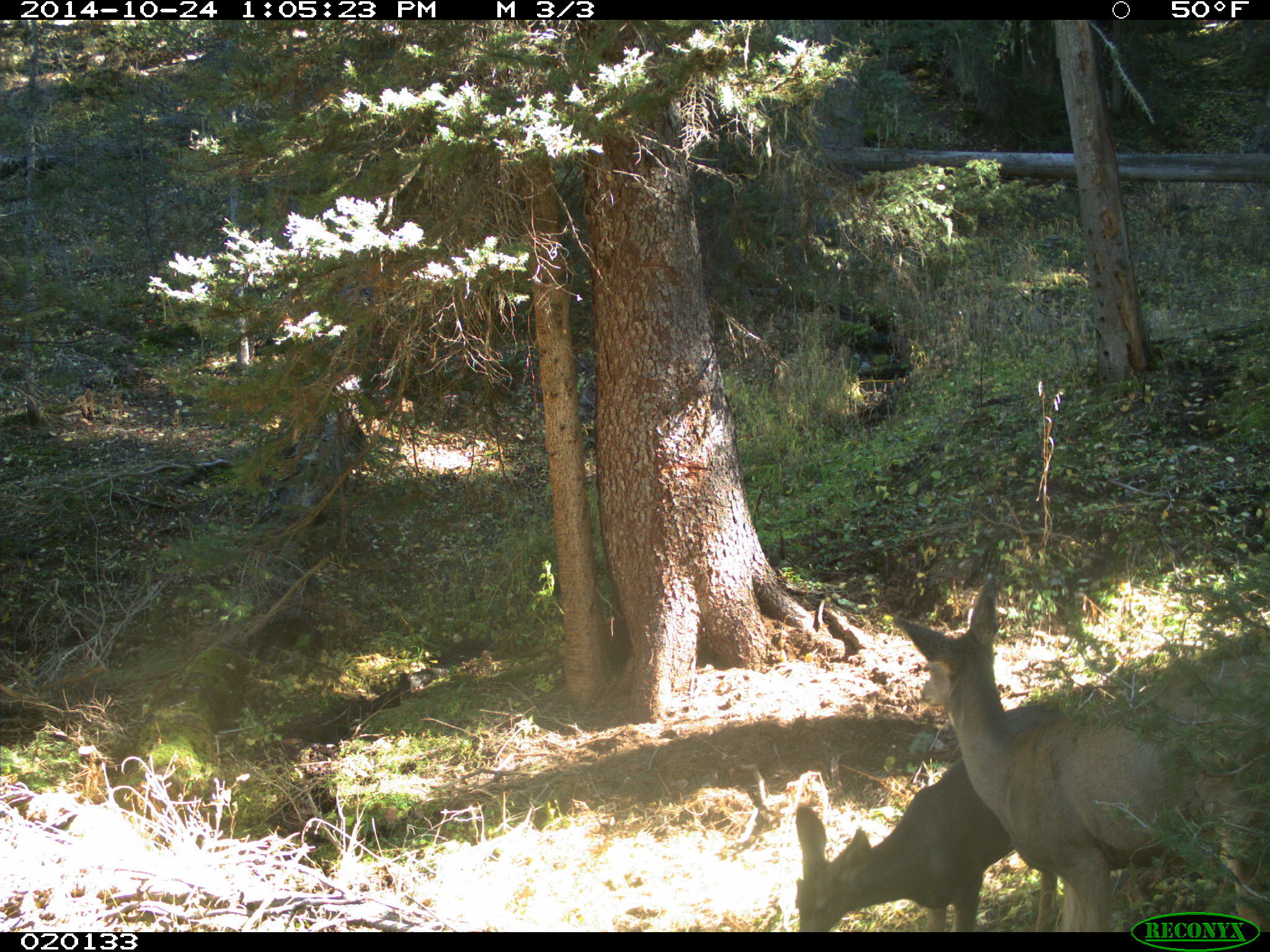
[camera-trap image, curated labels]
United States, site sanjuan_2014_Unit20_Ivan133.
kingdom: Animalia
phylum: Chordata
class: Mammalia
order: Artiodactyla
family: Cervidae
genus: Odocoileus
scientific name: Odocoileus hemionus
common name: mule deer